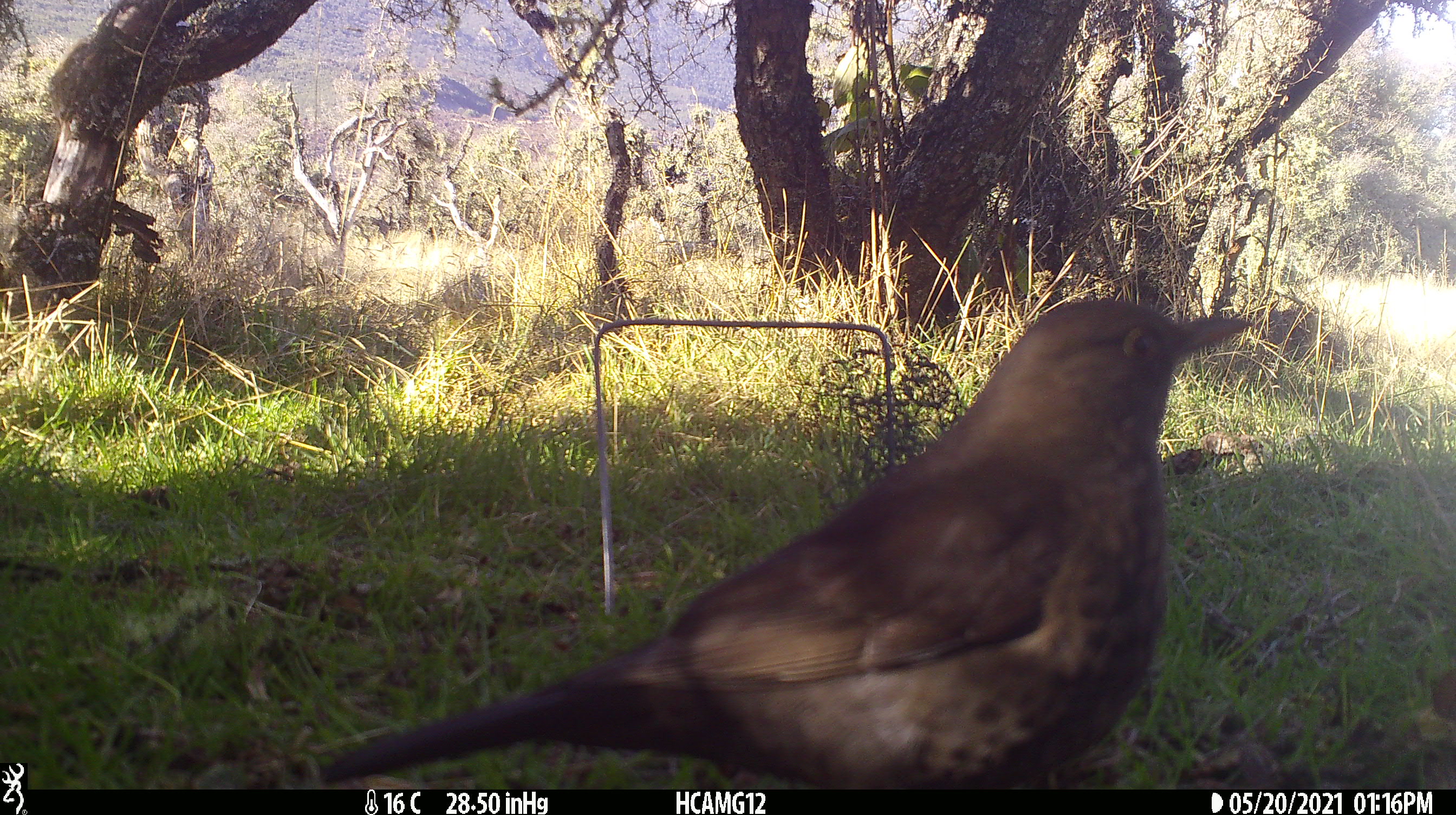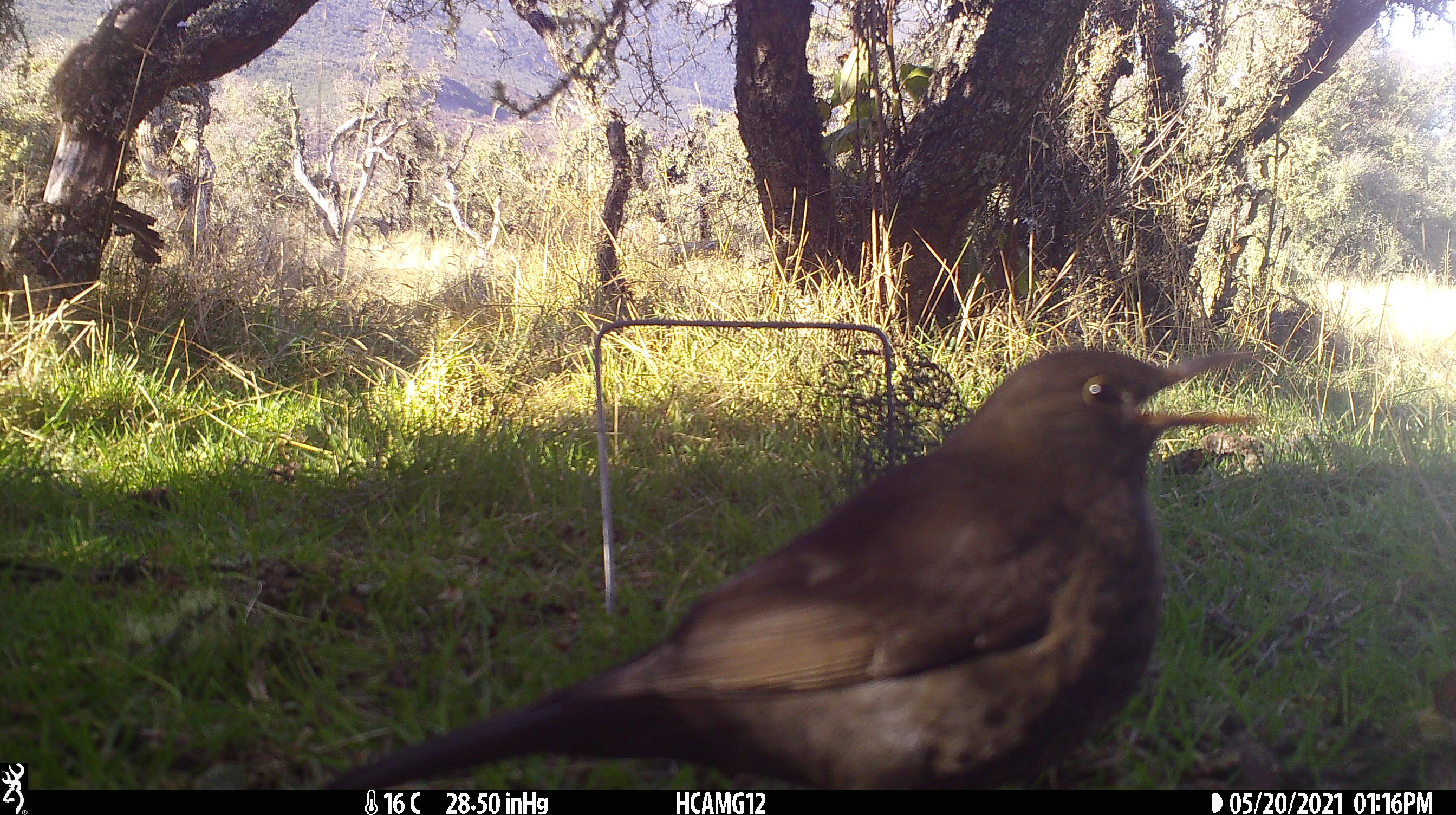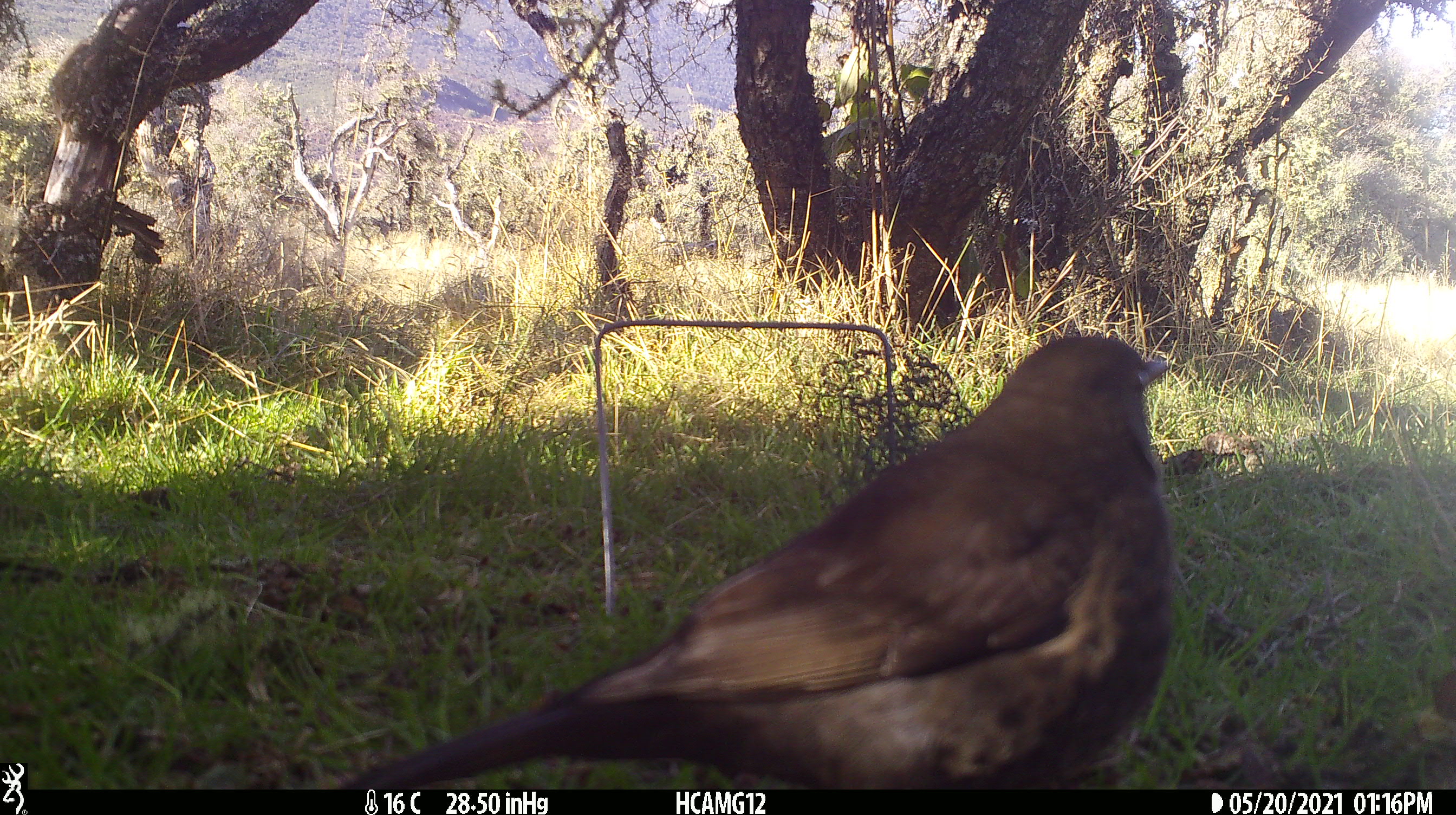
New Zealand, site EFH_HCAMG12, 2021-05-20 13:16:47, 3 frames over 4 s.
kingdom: Animalia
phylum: Chordata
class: Aves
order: Passeriformes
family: Turdidae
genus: Turdus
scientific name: Turdus merula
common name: eurasian blackbird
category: blackbird